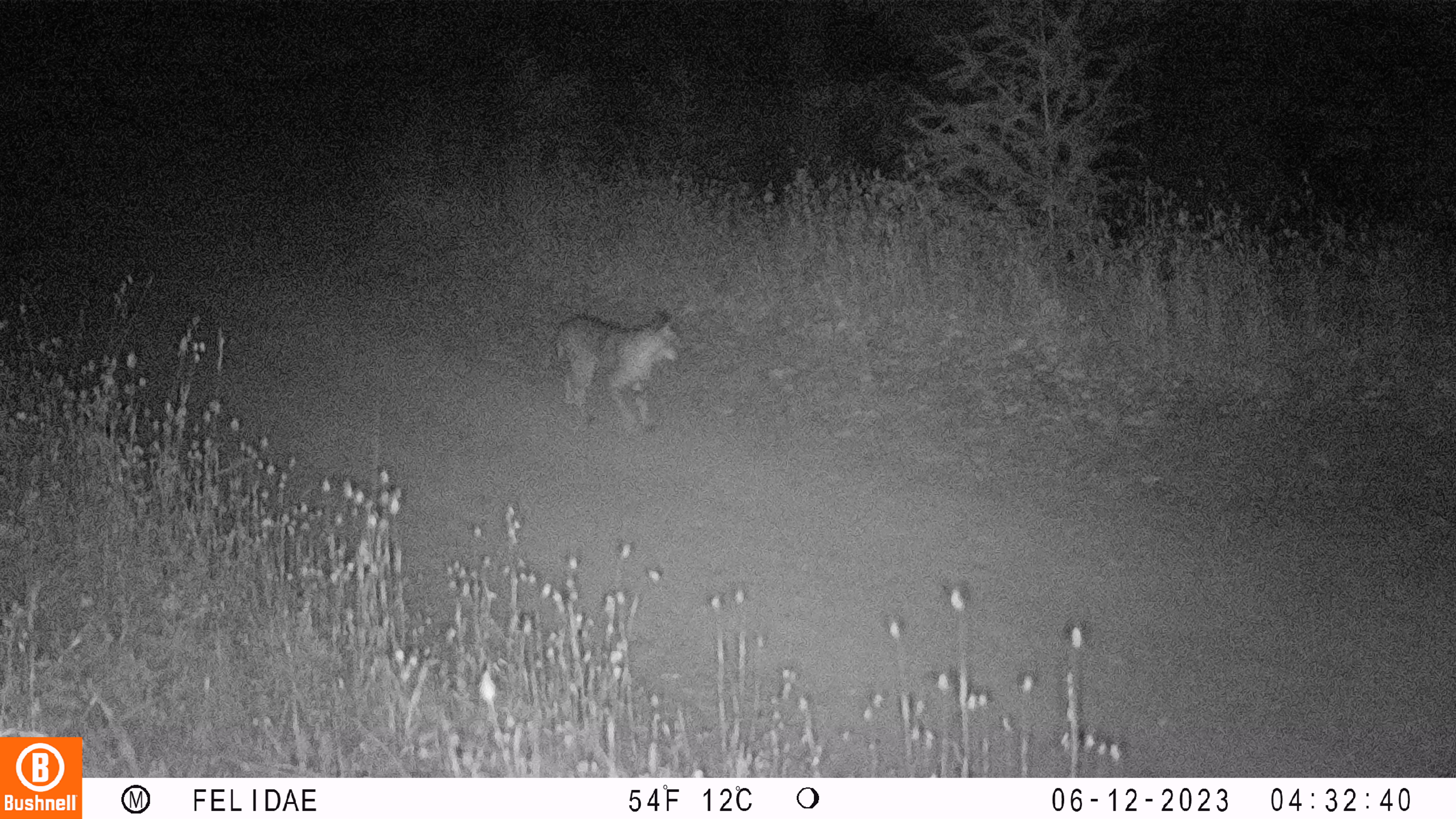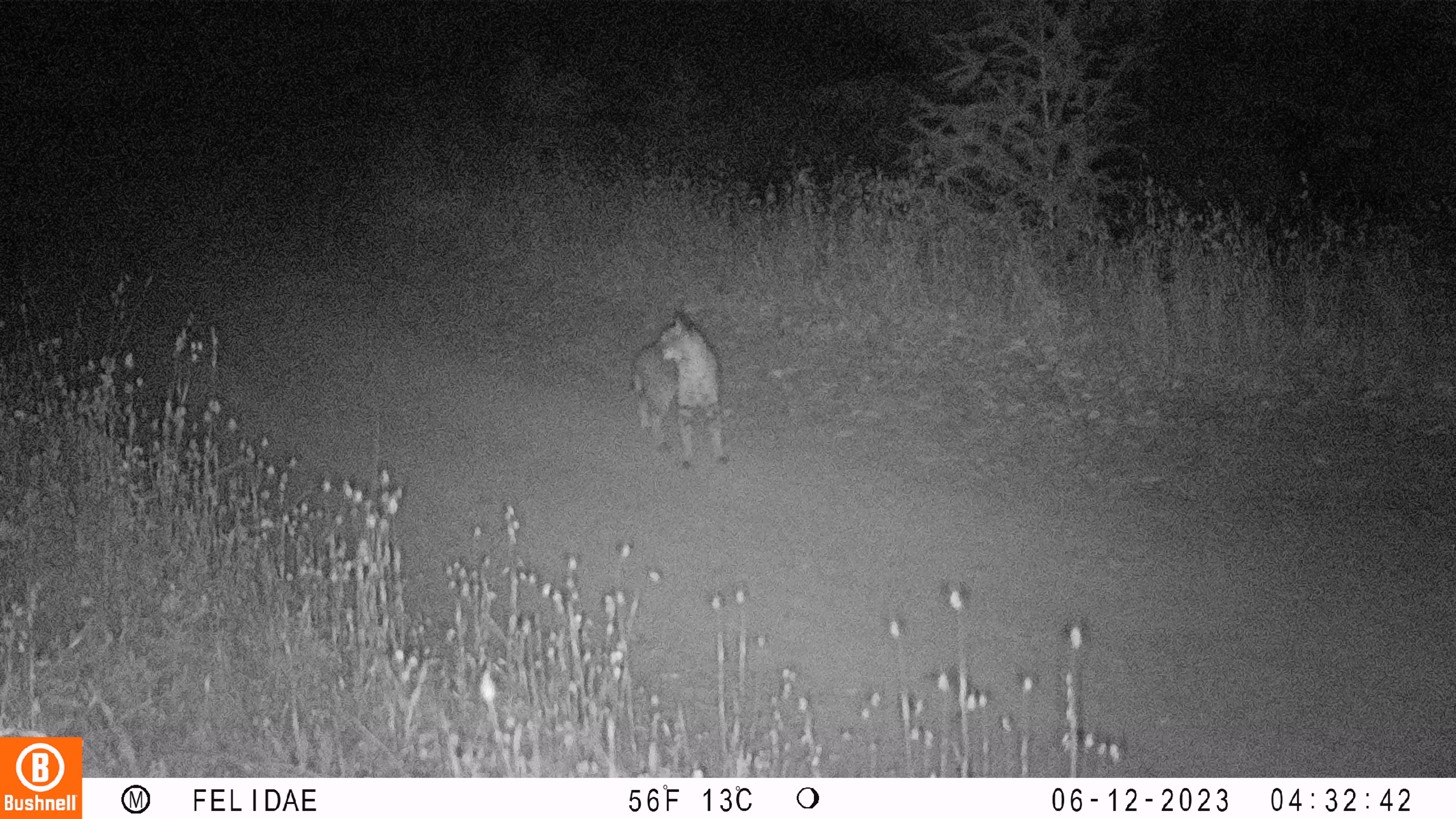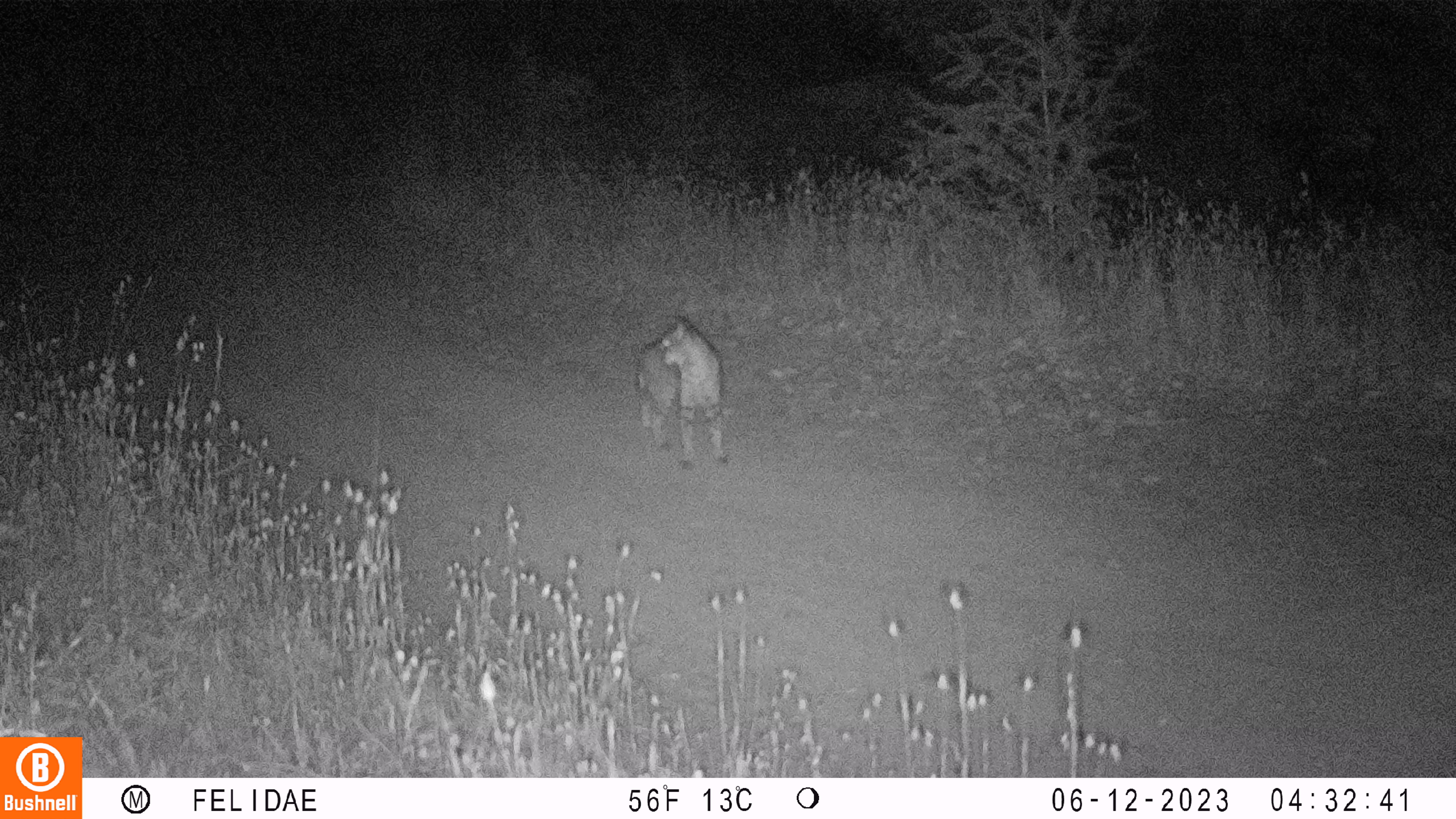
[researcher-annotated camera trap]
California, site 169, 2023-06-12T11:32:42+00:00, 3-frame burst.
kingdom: Animalia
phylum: Chordata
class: Mammalia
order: Carnivora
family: Felidae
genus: Lynx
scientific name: Lynx rufus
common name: bobcat